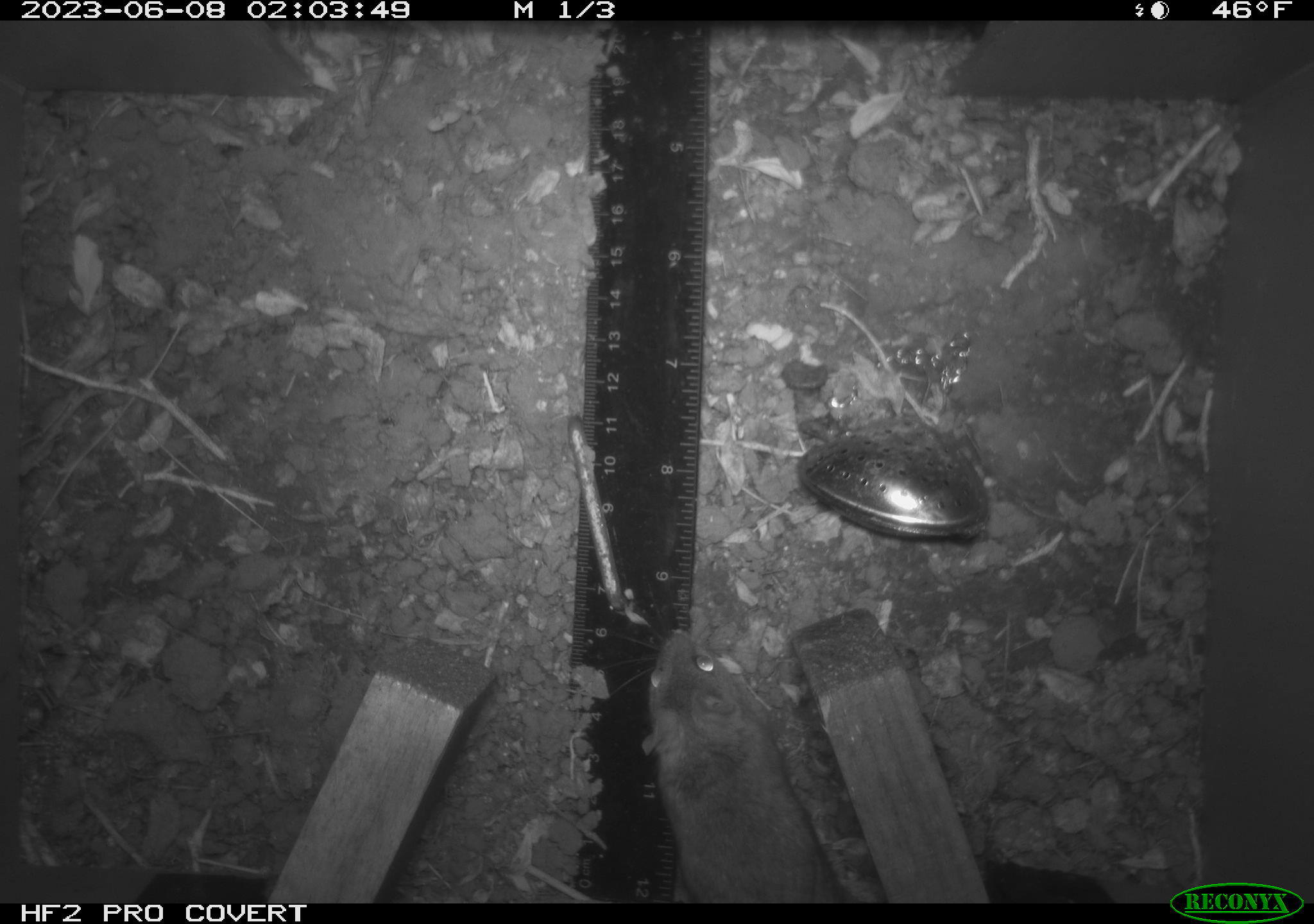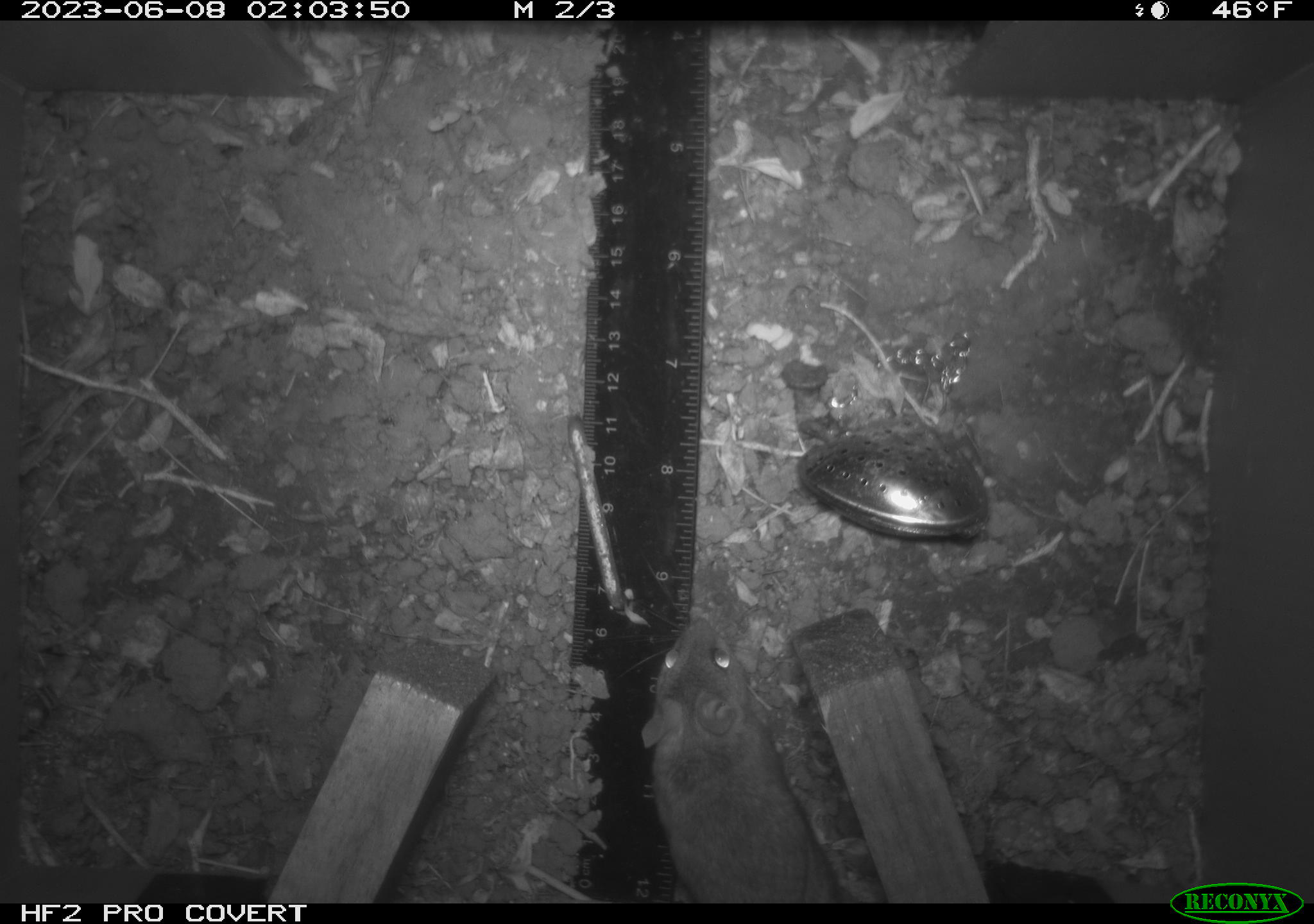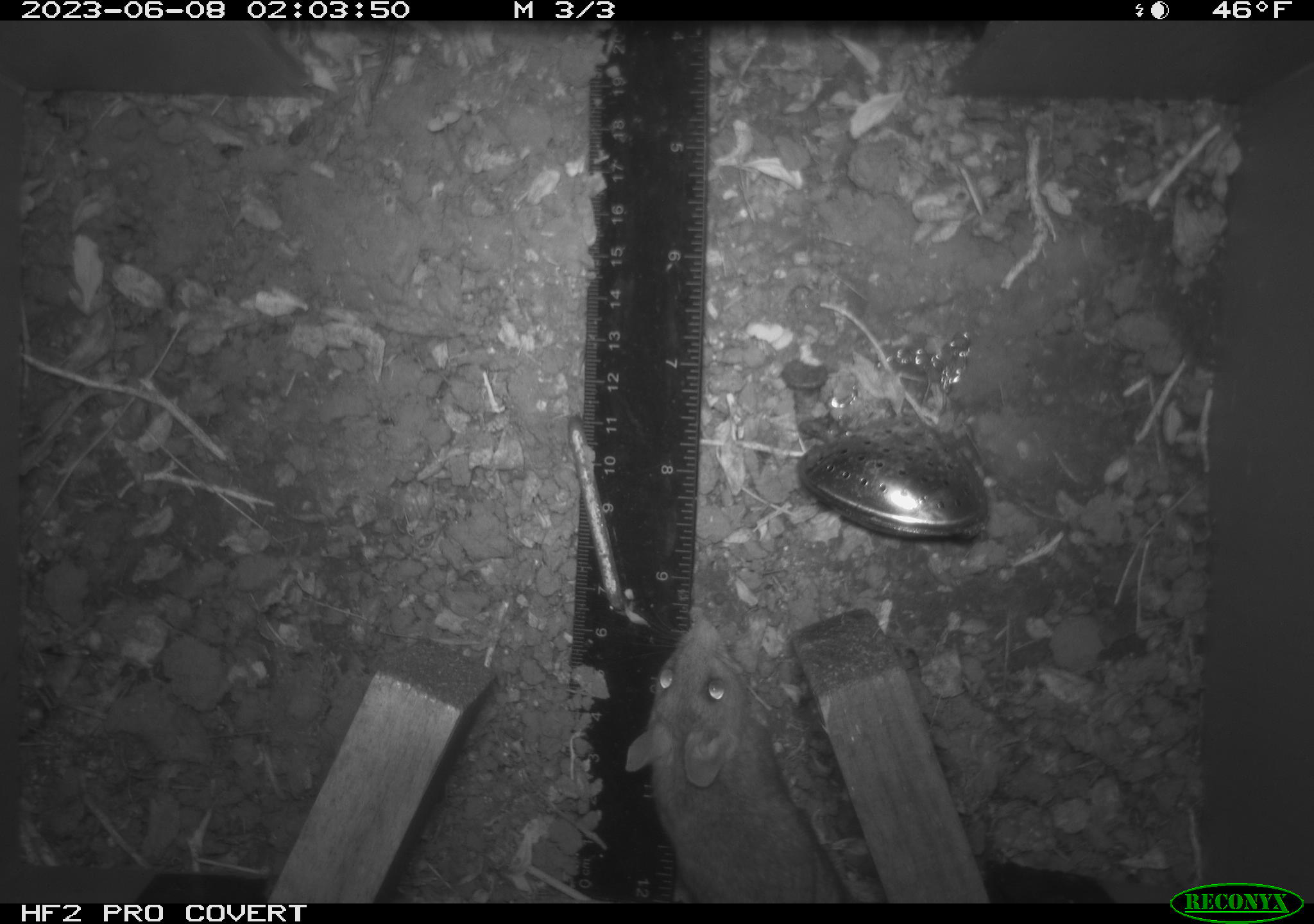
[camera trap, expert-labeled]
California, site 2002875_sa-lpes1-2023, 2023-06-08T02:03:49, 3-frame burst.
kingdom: Animalia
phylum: Chordata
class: Mammalia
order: Rodentia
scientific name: Rodentia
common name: mouse species